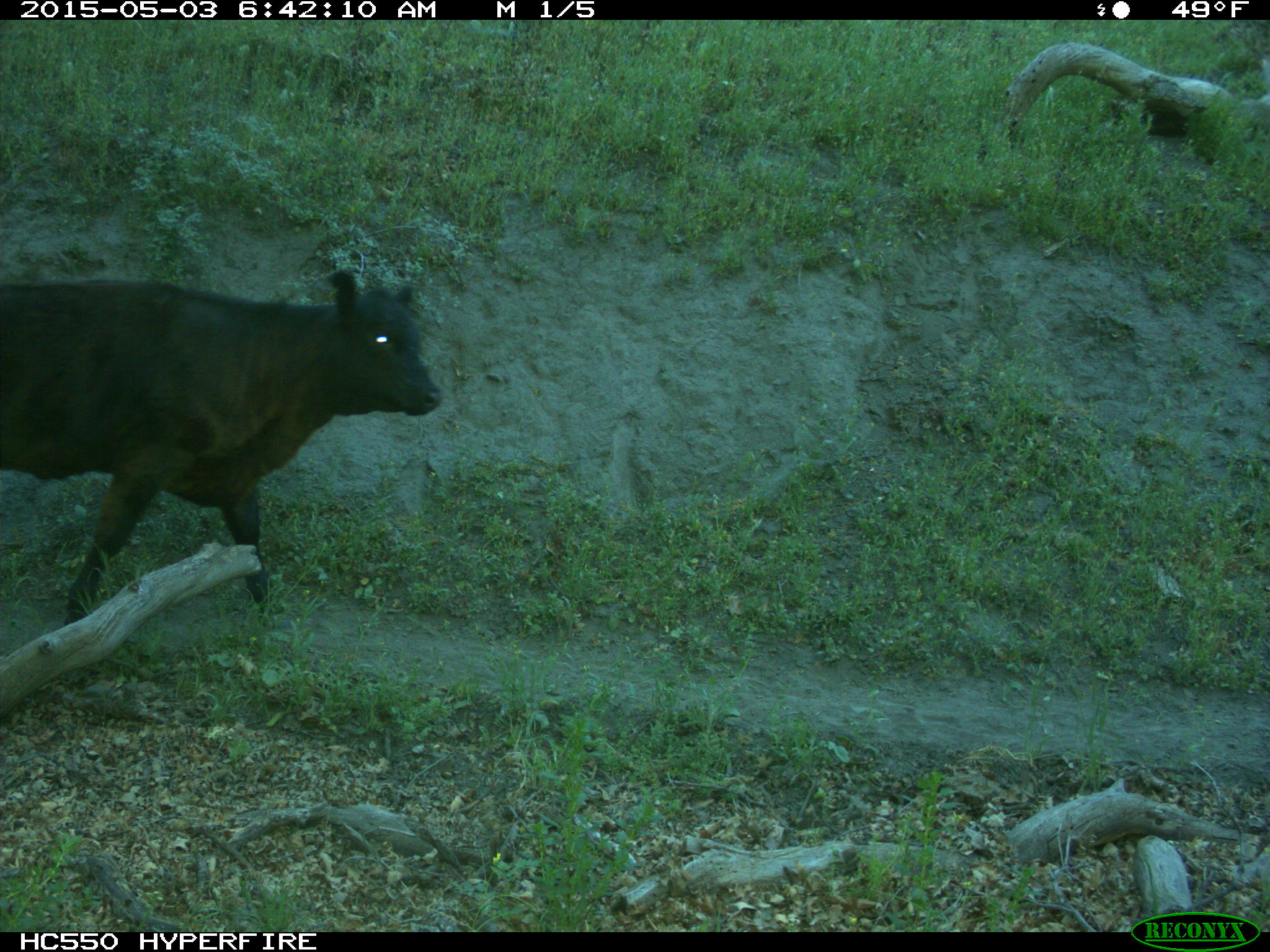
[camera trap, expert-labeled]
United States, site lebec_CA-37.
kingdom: Animalia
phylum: Chordata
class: Mammalia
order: Artiodactyla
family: Bovidae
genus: Bos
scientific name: Bos taurus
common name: domestic cow